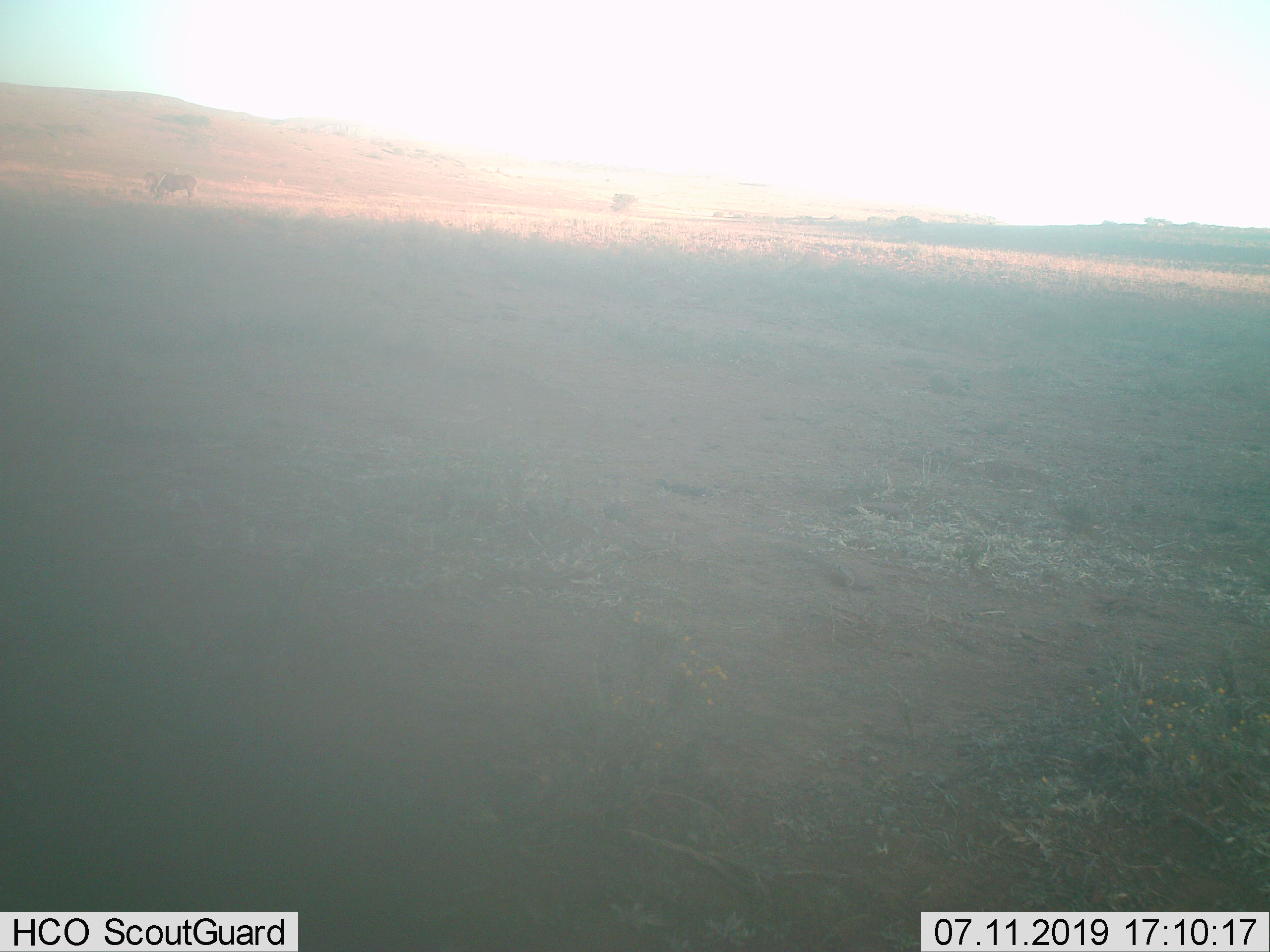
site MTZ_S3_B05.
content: unidentified animal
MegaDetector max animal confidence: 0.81